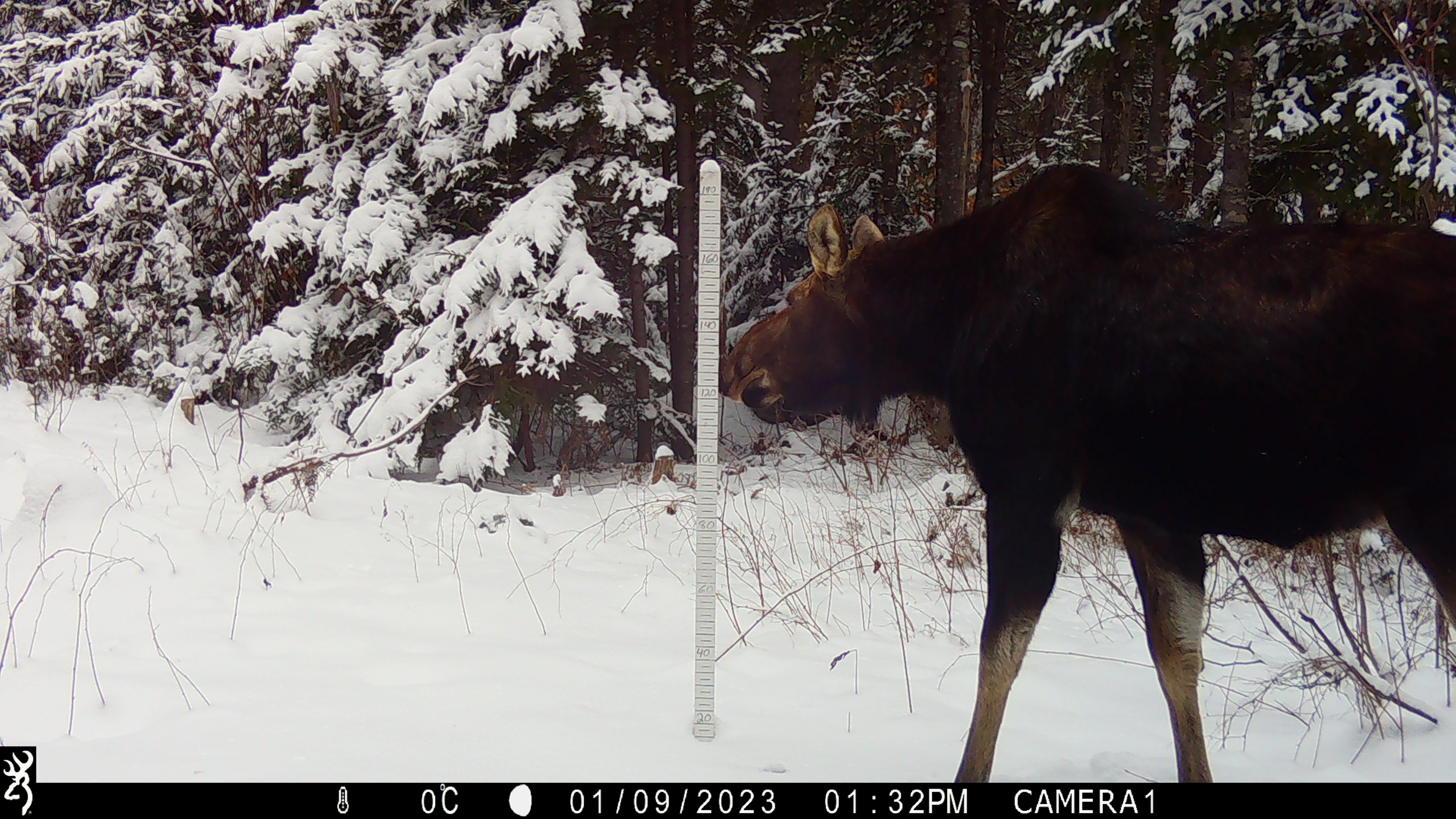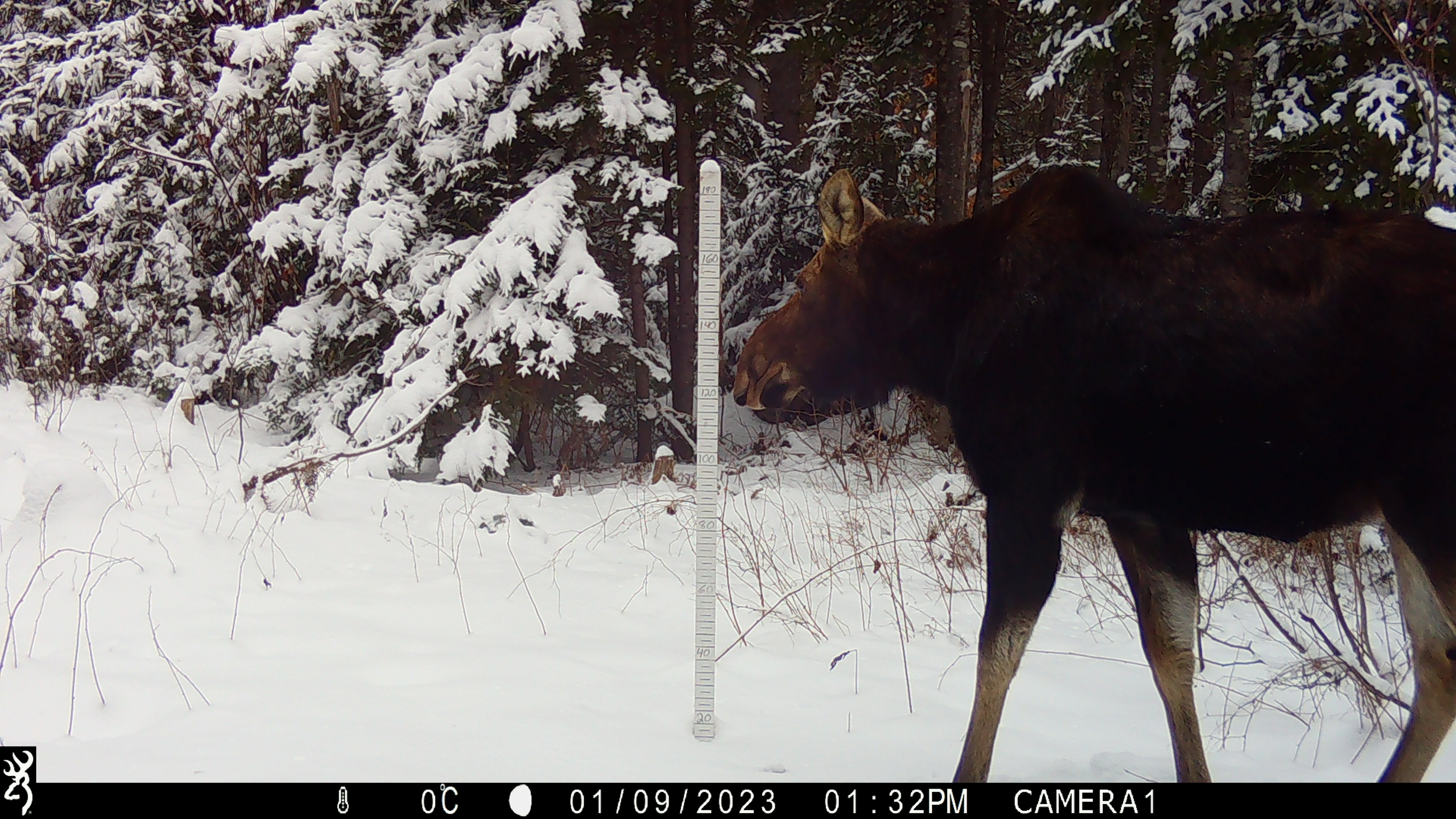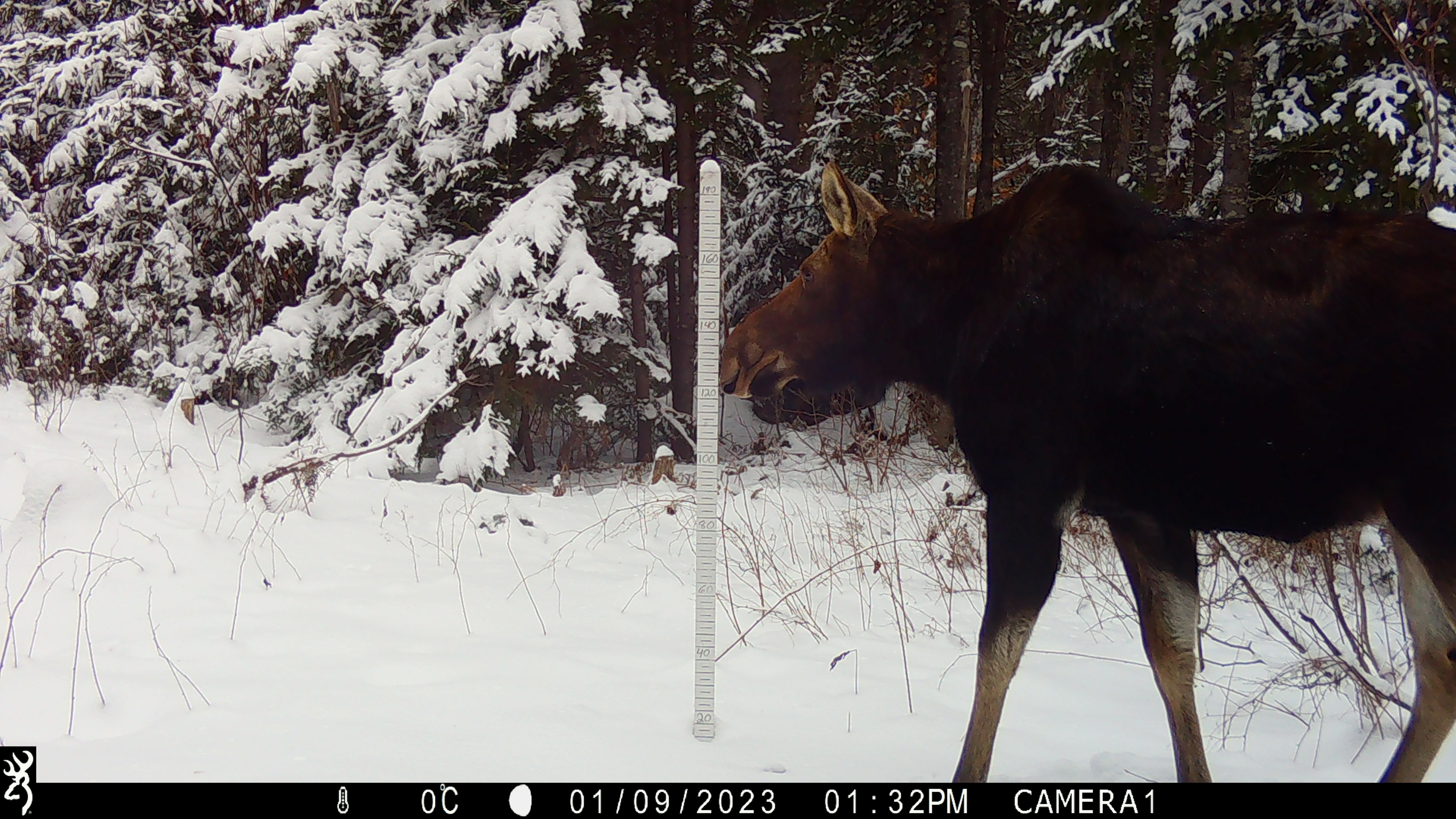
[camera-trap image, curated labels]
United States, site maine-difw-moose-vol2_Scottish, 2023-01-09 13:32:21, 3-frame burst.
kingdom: Animalia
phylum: Chordata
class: Mammalia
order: Artiodactyla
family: Cervidae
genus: Alces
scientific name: Alces alces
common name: moose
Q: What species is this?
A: Moose (Alces alces).